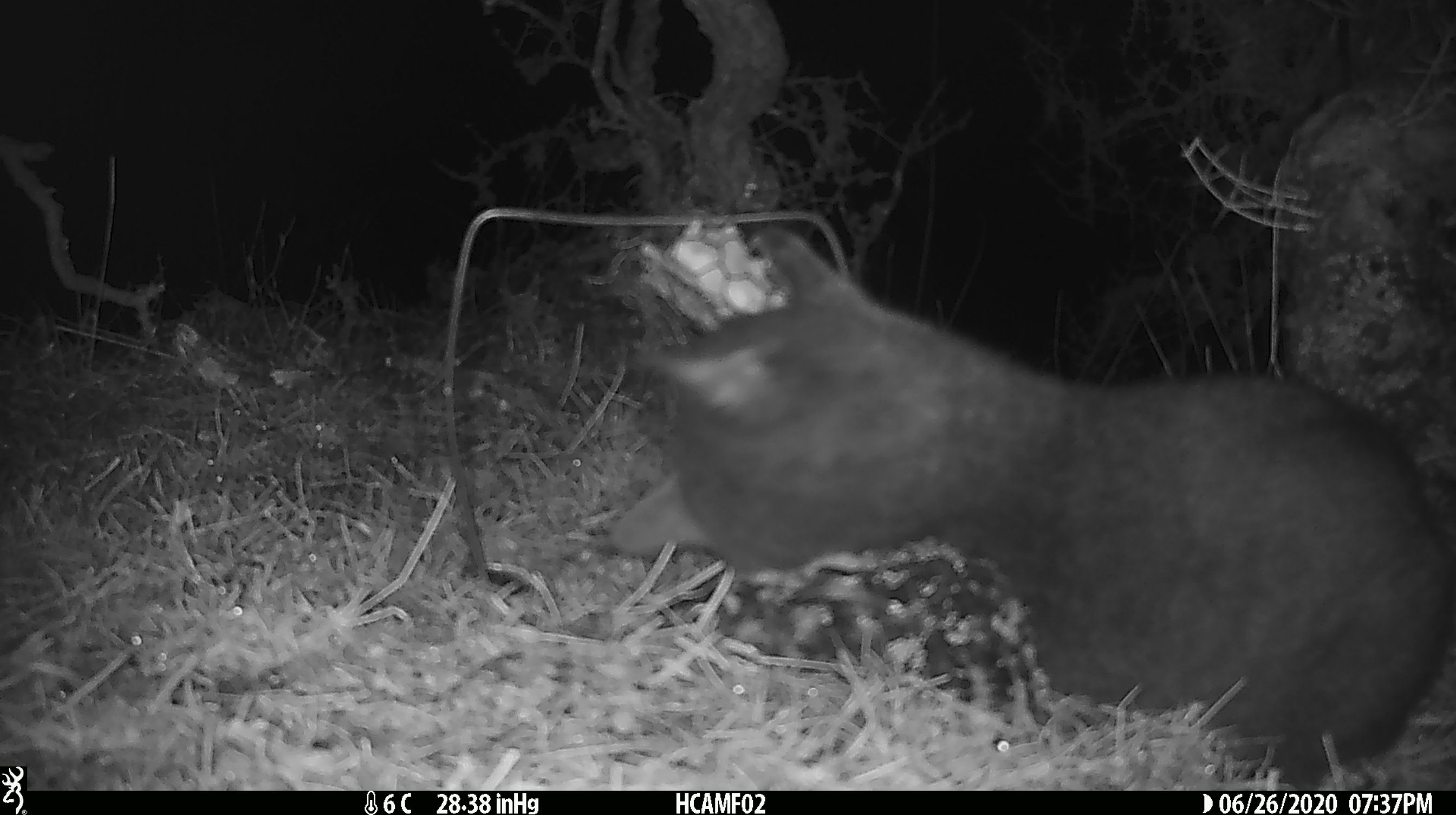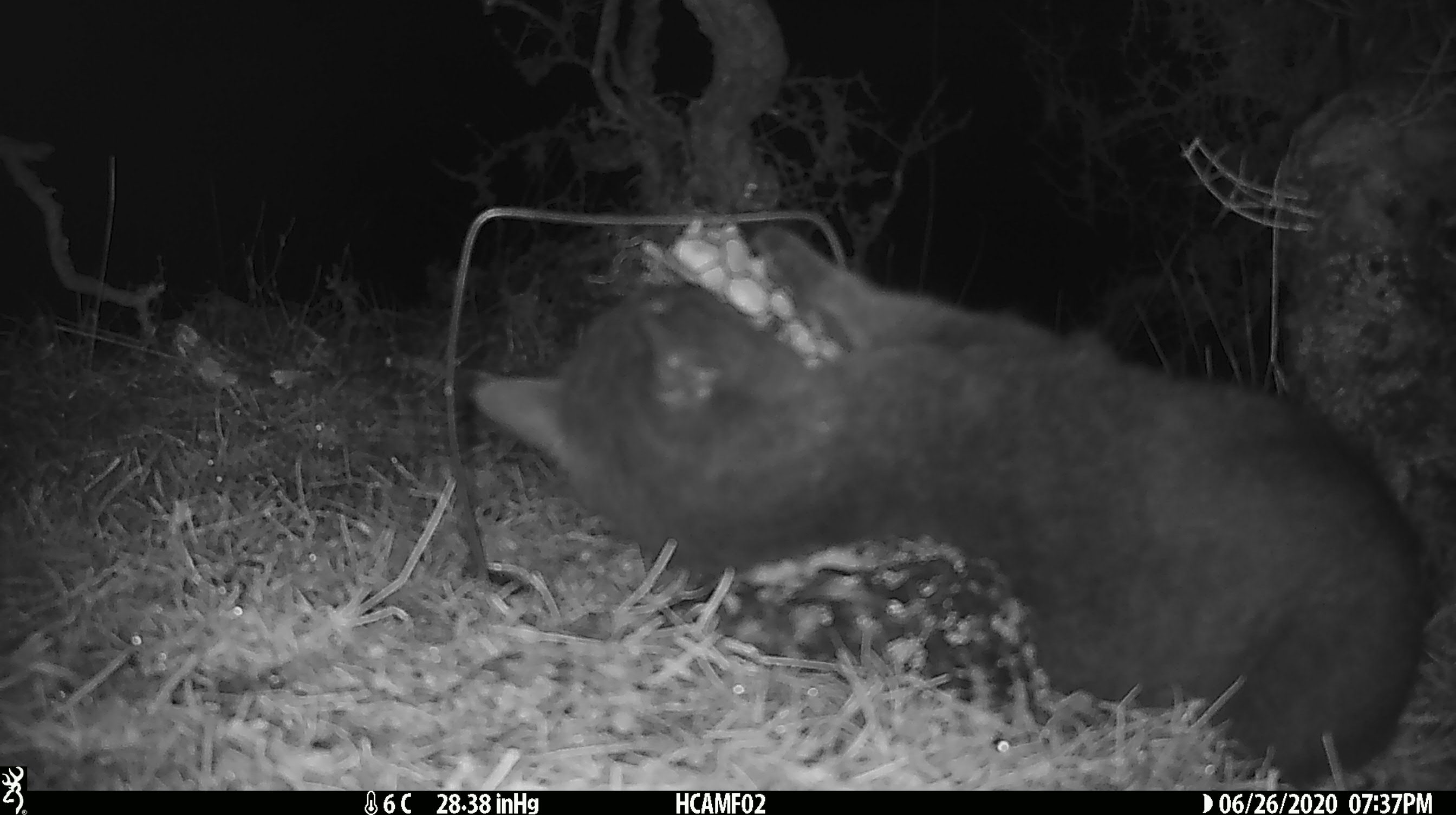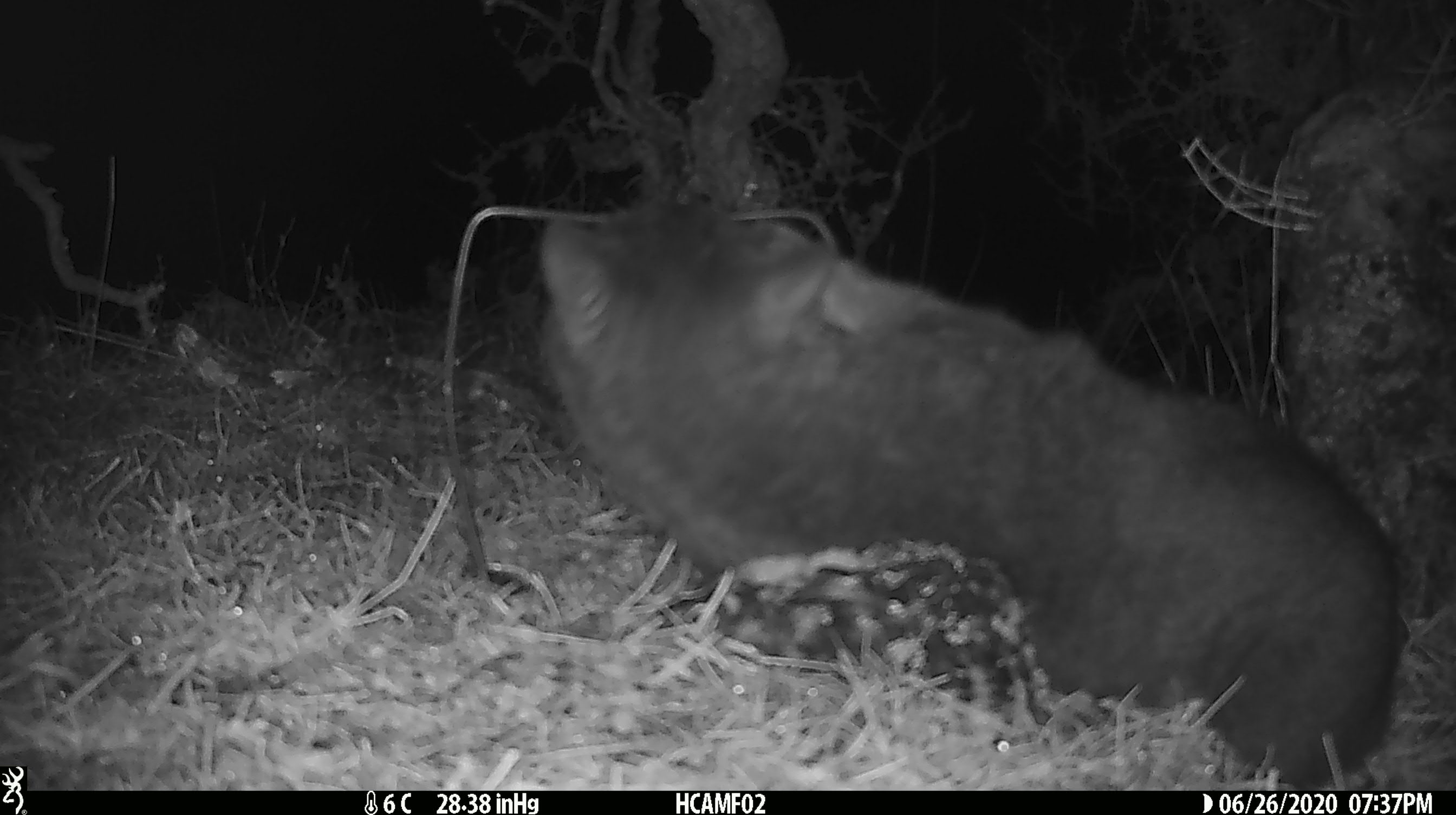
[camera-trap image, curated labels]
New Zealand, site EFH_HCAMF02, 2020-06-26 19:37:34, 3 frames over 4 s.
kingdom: Animalia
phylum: Chordata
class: Mammalia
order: Carnivora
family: Felidae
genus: Felis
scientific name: Felis catus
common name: domestic cat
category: cat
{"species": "cat (domestic cat) (Felis catus)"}